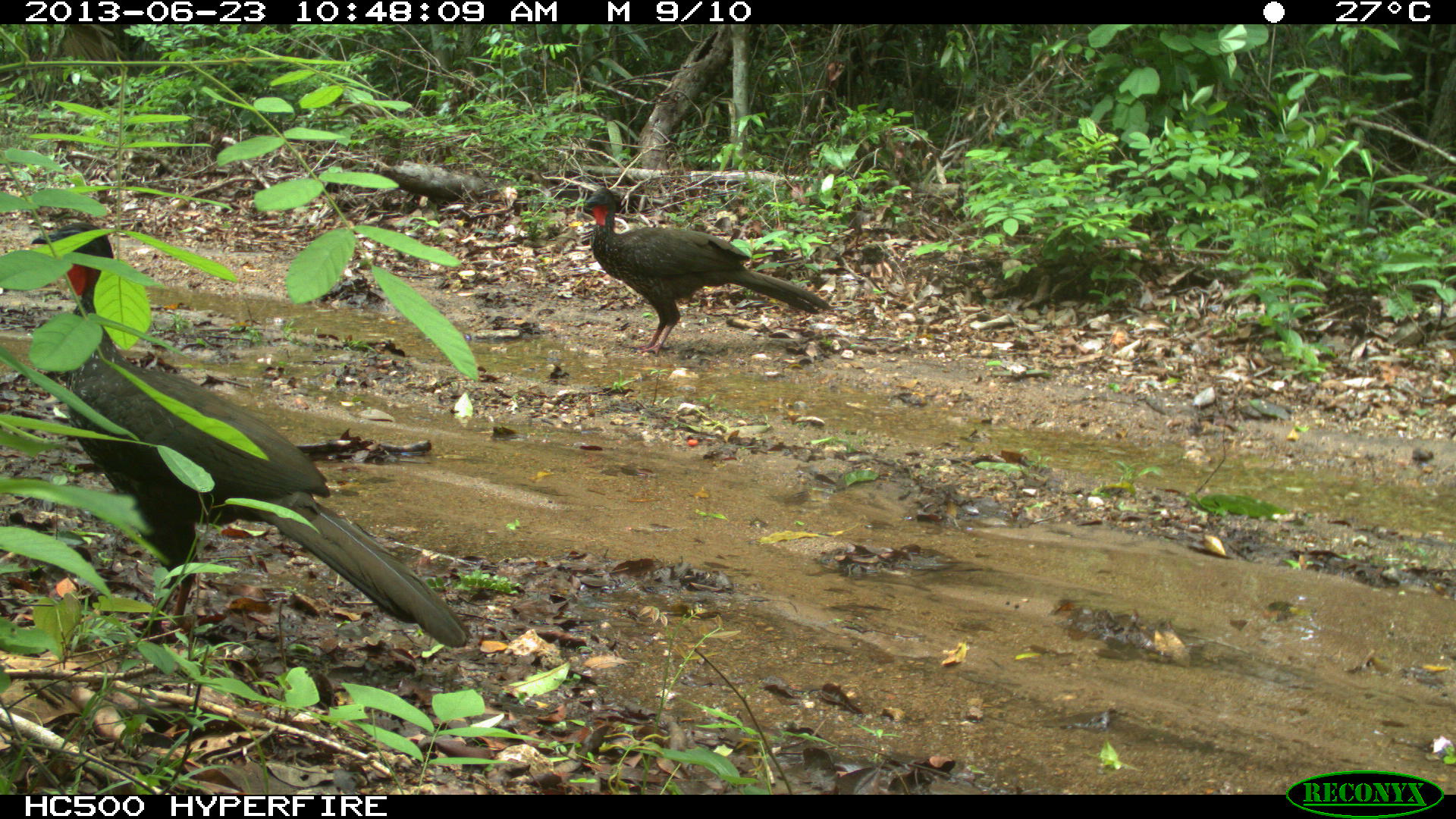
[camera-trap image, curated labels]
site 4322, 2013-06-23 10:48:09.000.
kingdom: Animalia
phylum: Chordata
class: Aves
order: Galliformes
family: Cracidae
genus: Penelope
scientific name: Penelope purpurascens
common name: crested guan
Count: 2.